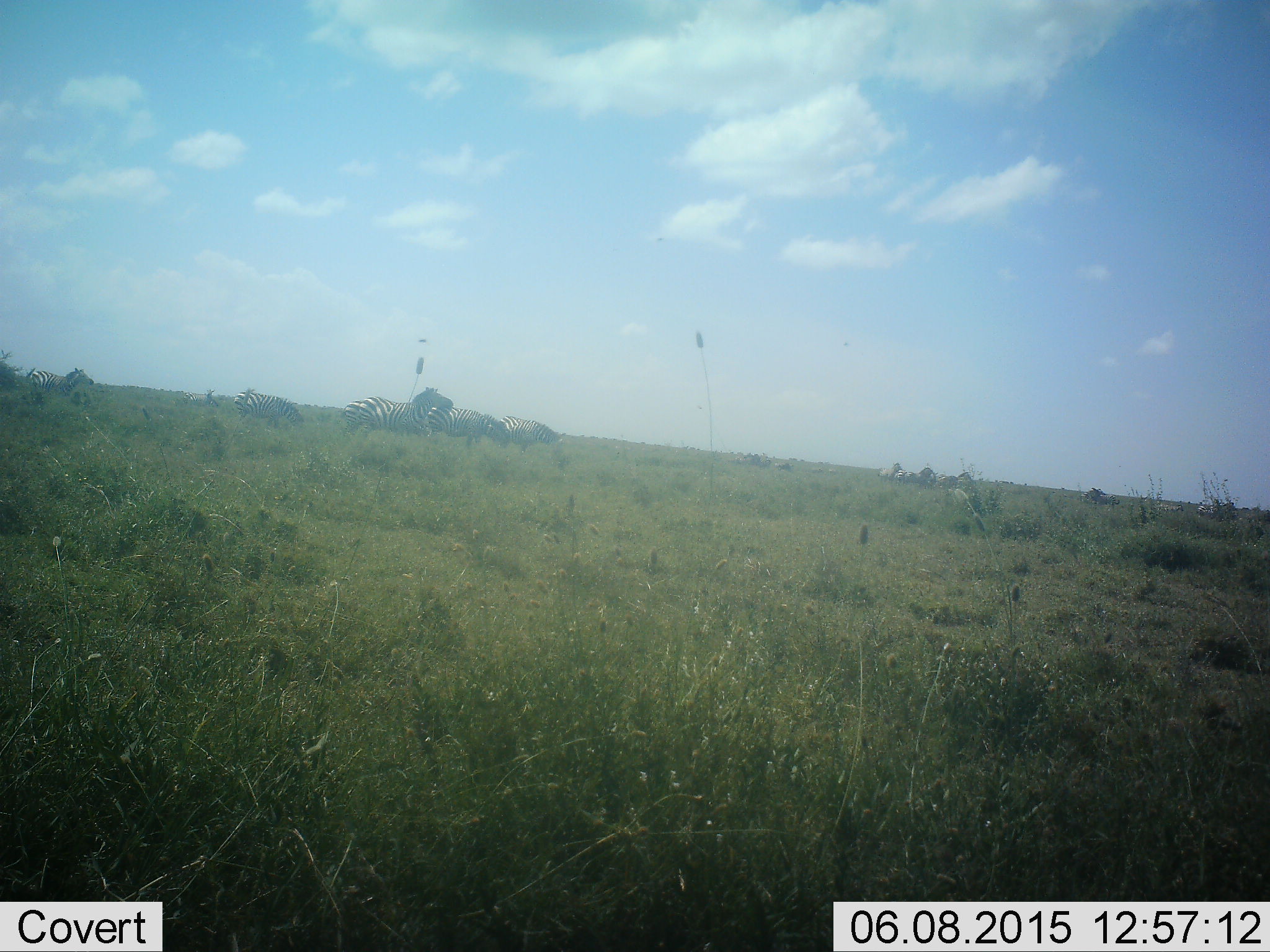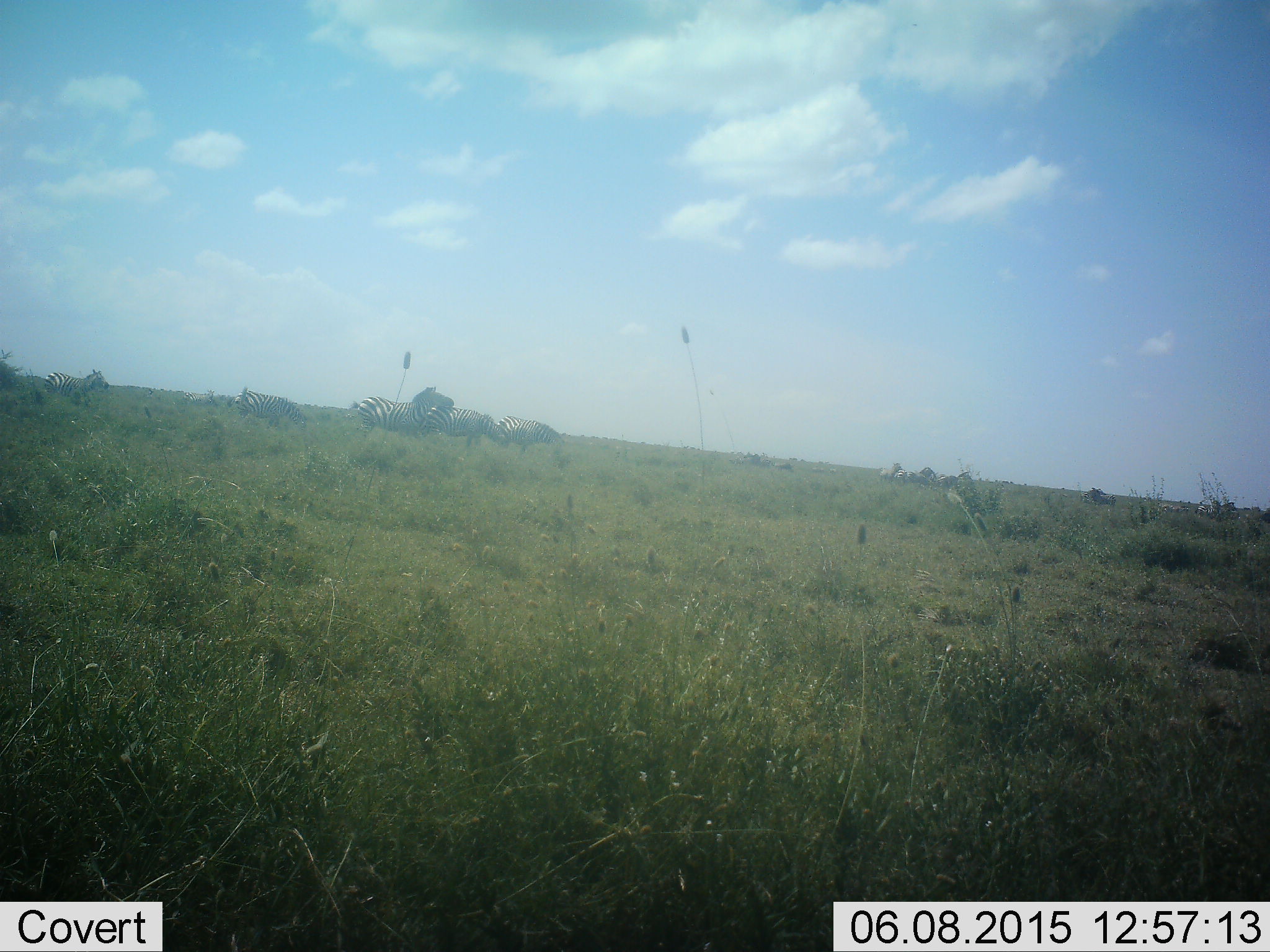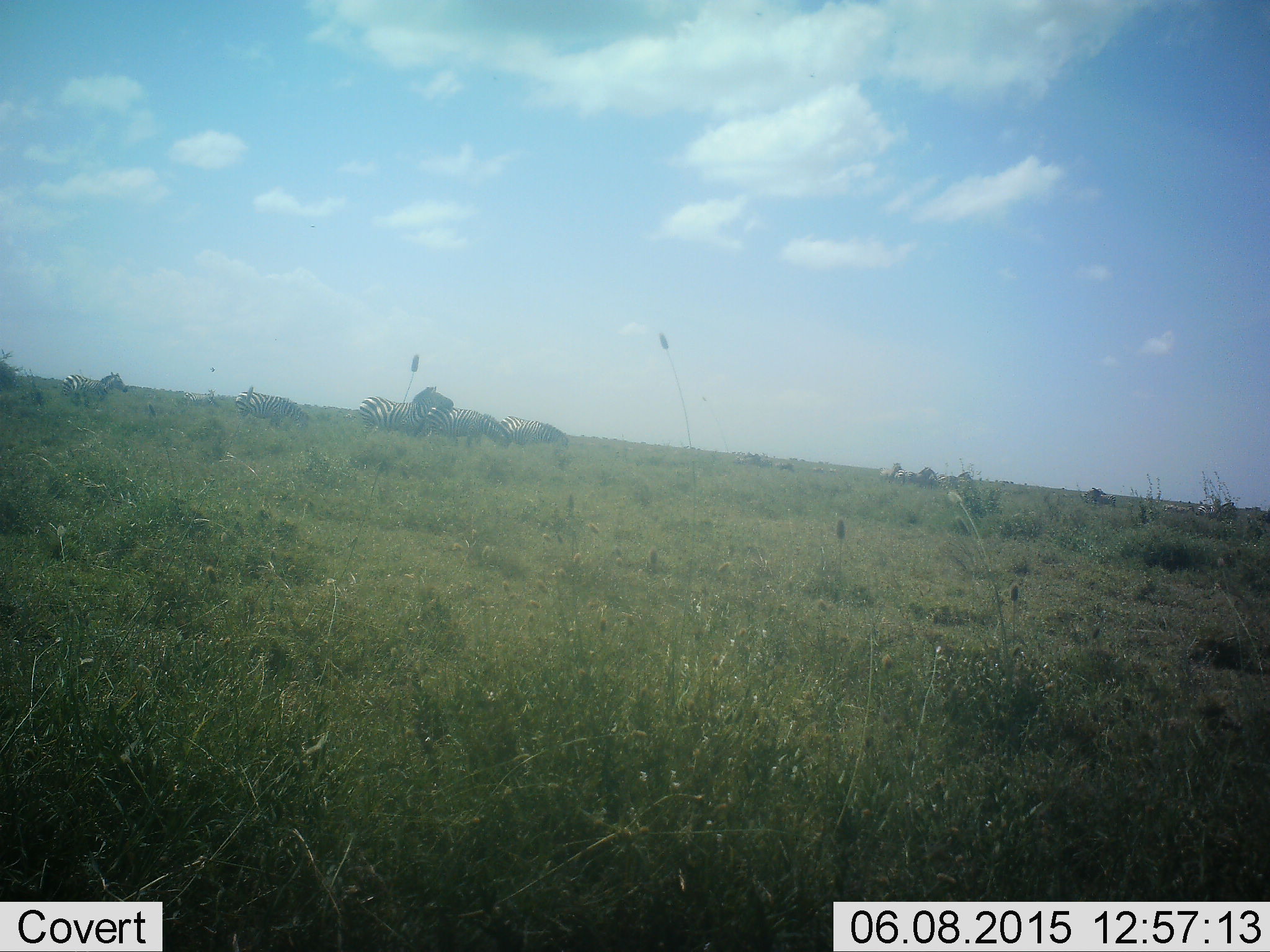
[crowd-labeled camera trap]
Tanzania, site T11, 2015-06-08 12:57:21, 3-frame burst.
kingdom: Animalia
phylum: Chordata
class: Mammalia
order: Perissodactyla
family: Equidae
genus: Equus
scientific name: Equus quagga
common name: plains zebra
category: zebra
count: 9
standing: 82%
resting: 9%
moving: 64%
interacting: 9%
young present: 0%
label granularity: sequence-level